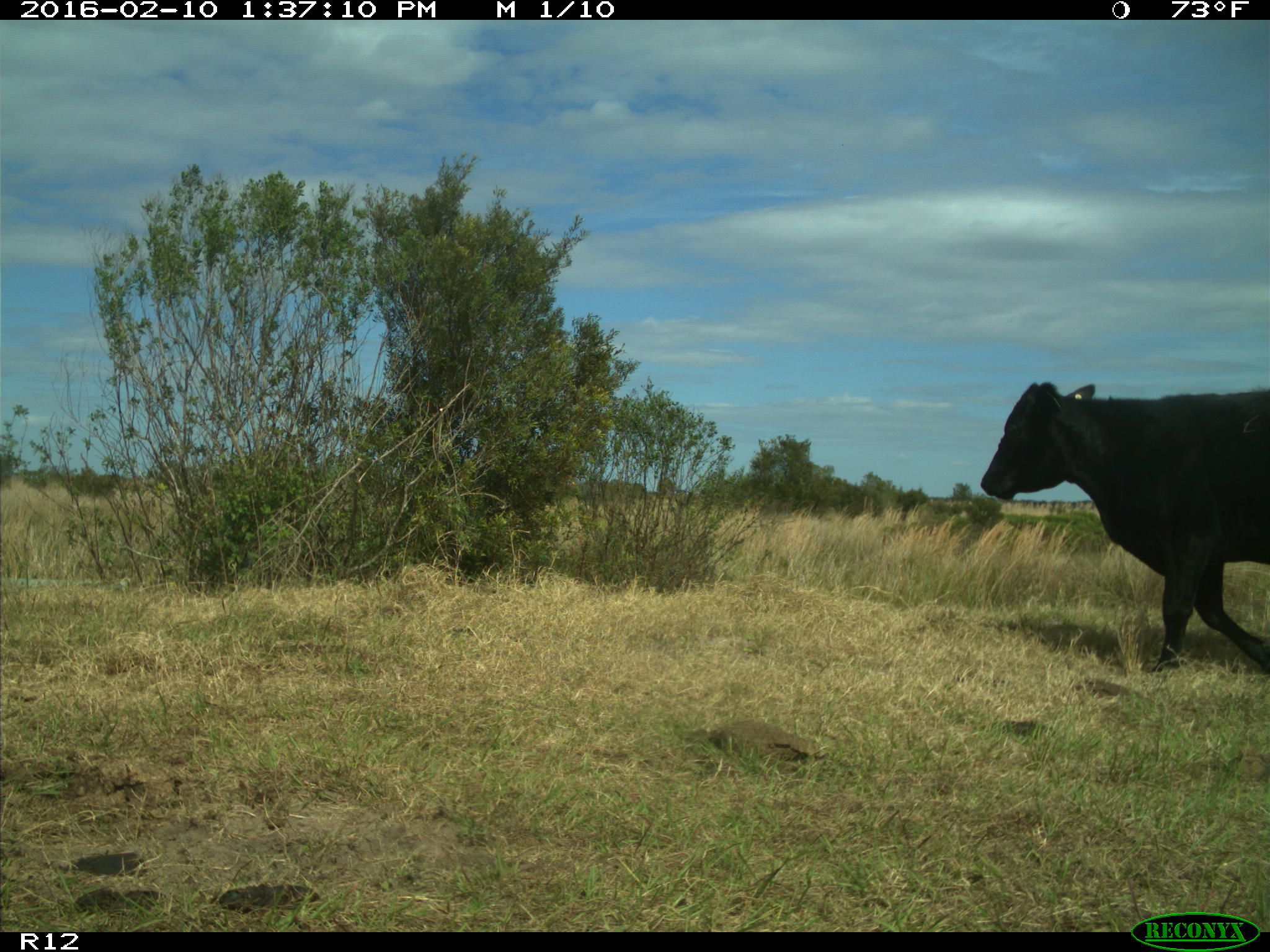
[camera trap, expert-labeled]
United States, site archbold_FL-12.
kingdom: Animalia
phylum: Chordata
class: Mammalia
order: Artiodactyla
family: Bovidae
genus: Bos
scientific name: Bos taurus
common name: domestic cow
Bos taurus (domestic cow).